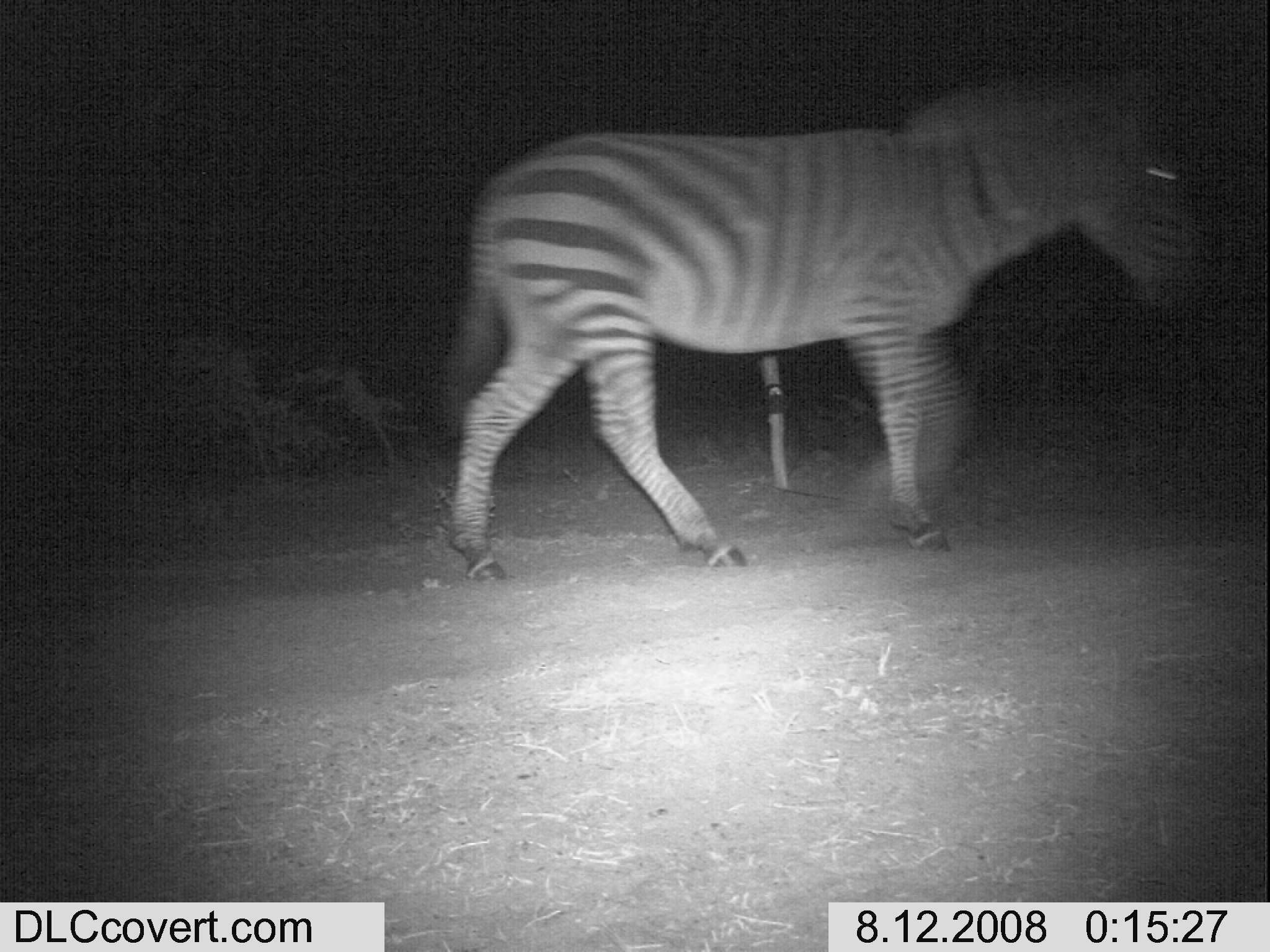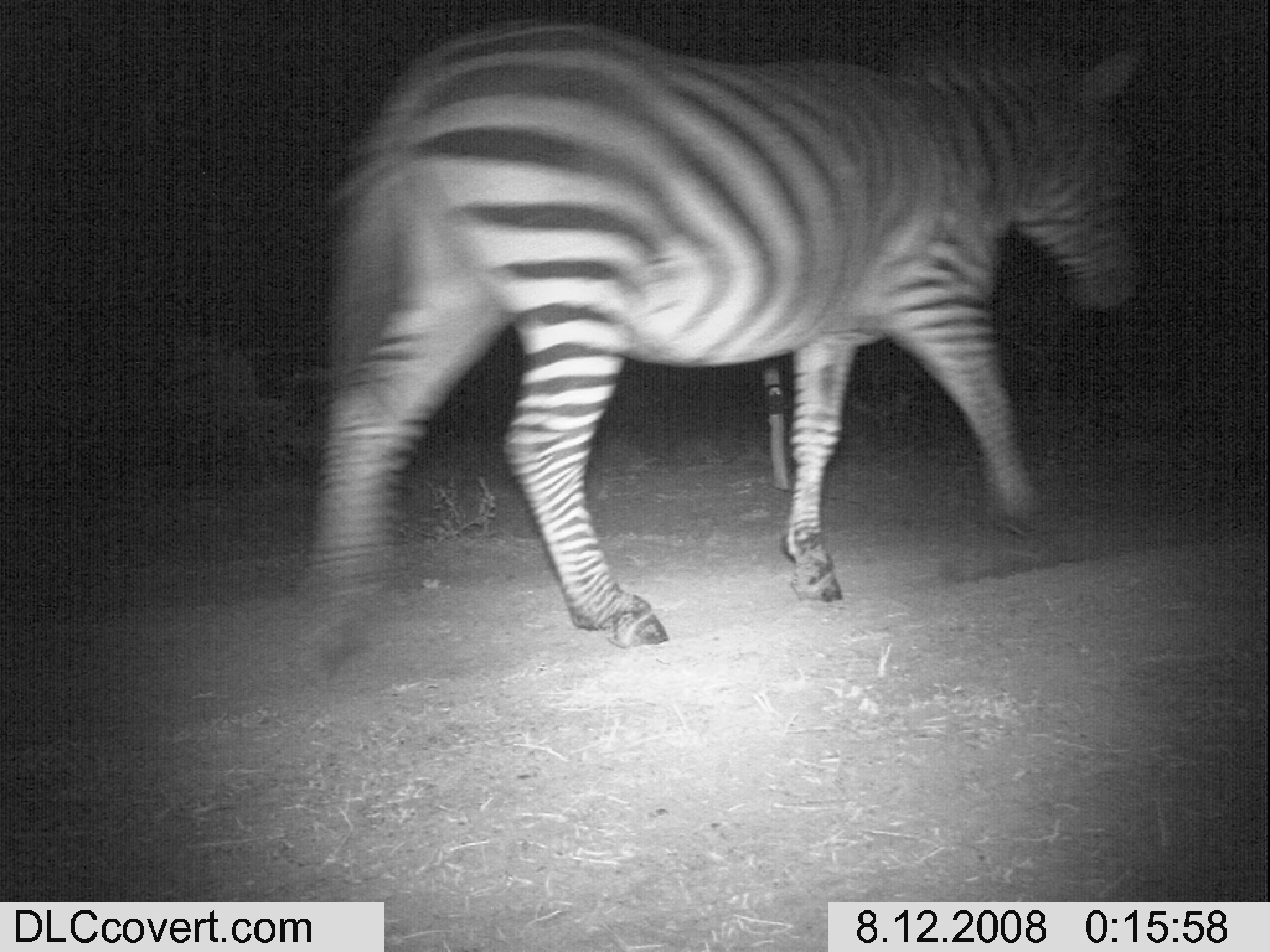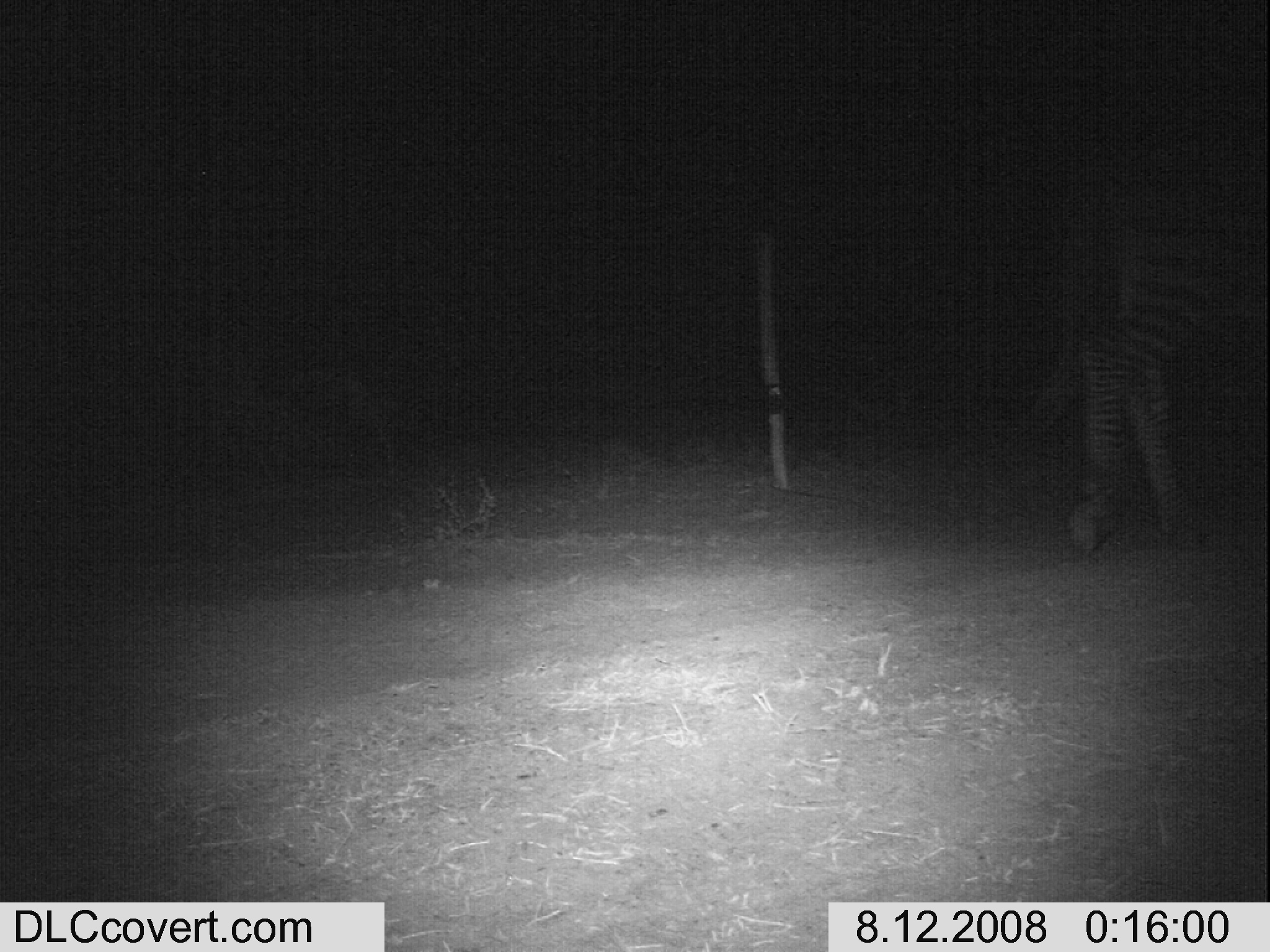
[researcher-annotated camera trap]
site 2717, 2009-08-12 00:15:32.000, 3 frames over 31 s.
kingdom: Animalia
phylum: Chordata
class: Mammalia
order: Perissodactyla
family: Equidae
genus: Equus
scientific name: Equus quagga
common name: plains zebra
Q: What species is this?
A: Equus quagga (plains zebra).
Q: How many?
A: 1.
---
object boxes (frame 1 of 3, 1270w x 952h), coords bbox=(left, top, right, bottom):
equus quagga: bbox=(441, 68, 1198, 583)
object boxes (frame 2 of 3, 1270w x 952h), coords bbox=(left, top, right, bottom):
equus quagga: bbox=(302, 17, 1148, 687)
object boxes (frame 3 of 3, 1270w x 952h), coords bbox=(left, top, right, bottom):
equus quagga: bbox=(1068, 182, 1268, 554)